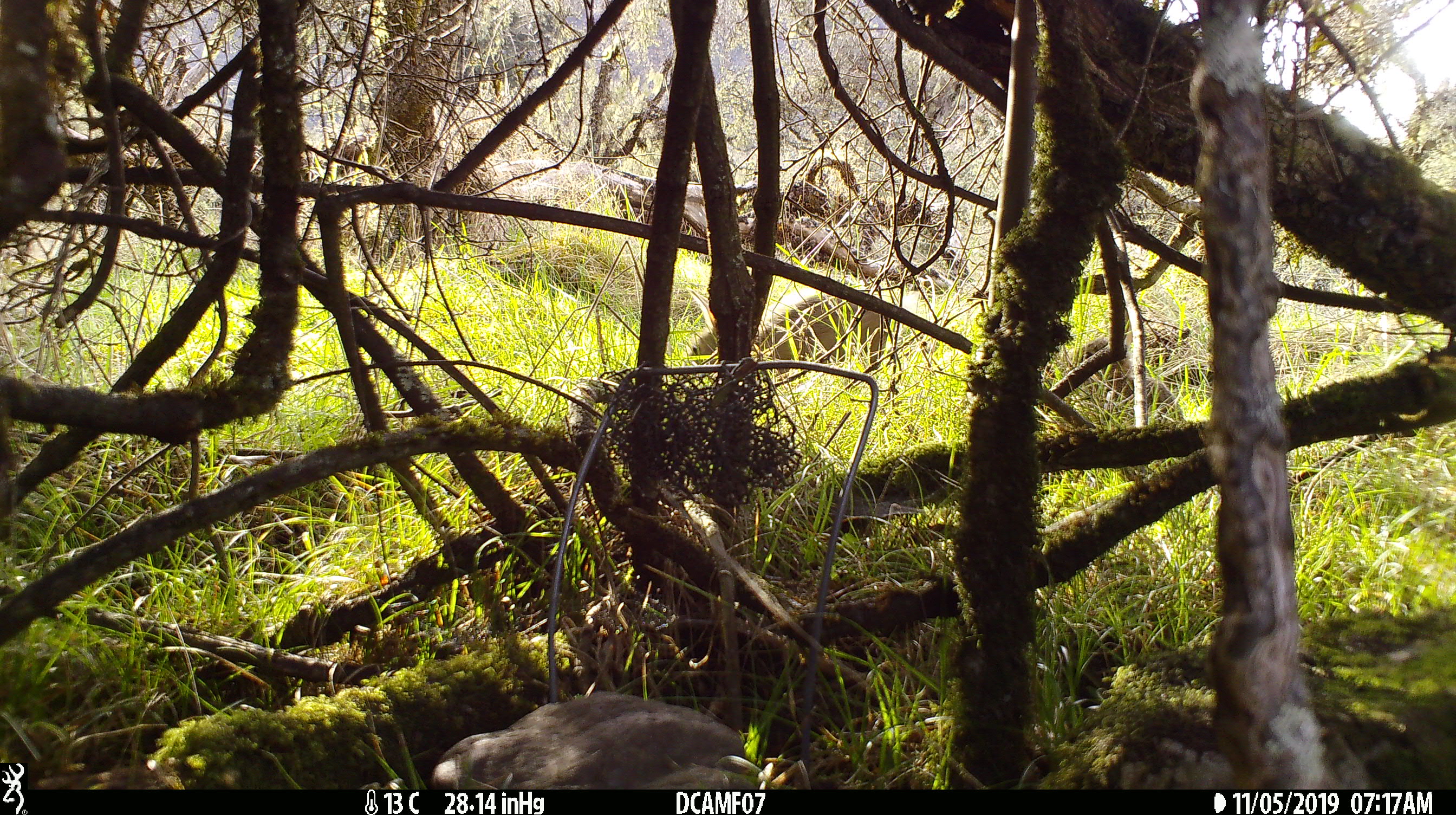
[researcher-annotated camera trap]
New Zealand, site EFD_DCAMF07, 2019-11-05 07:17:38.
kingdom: Animalia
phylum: Chordata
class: Mammalia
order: Lagomorpha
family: Leporidae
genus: Oryctolagus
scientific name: Oryctolagus cuniculus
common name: european rabbit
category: rabbit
Rabbit (european rabbit) (Oryctolagus cuniculus).